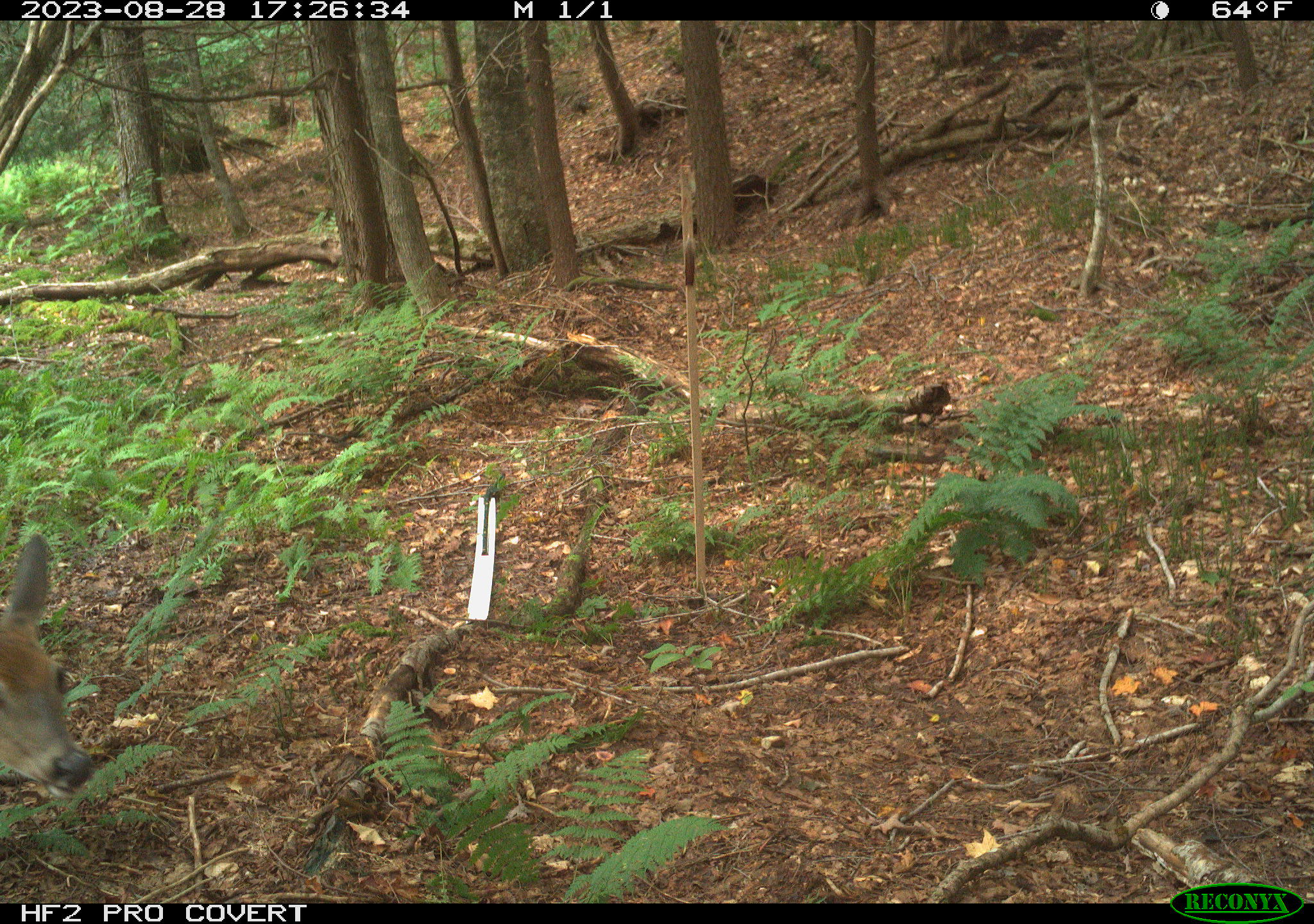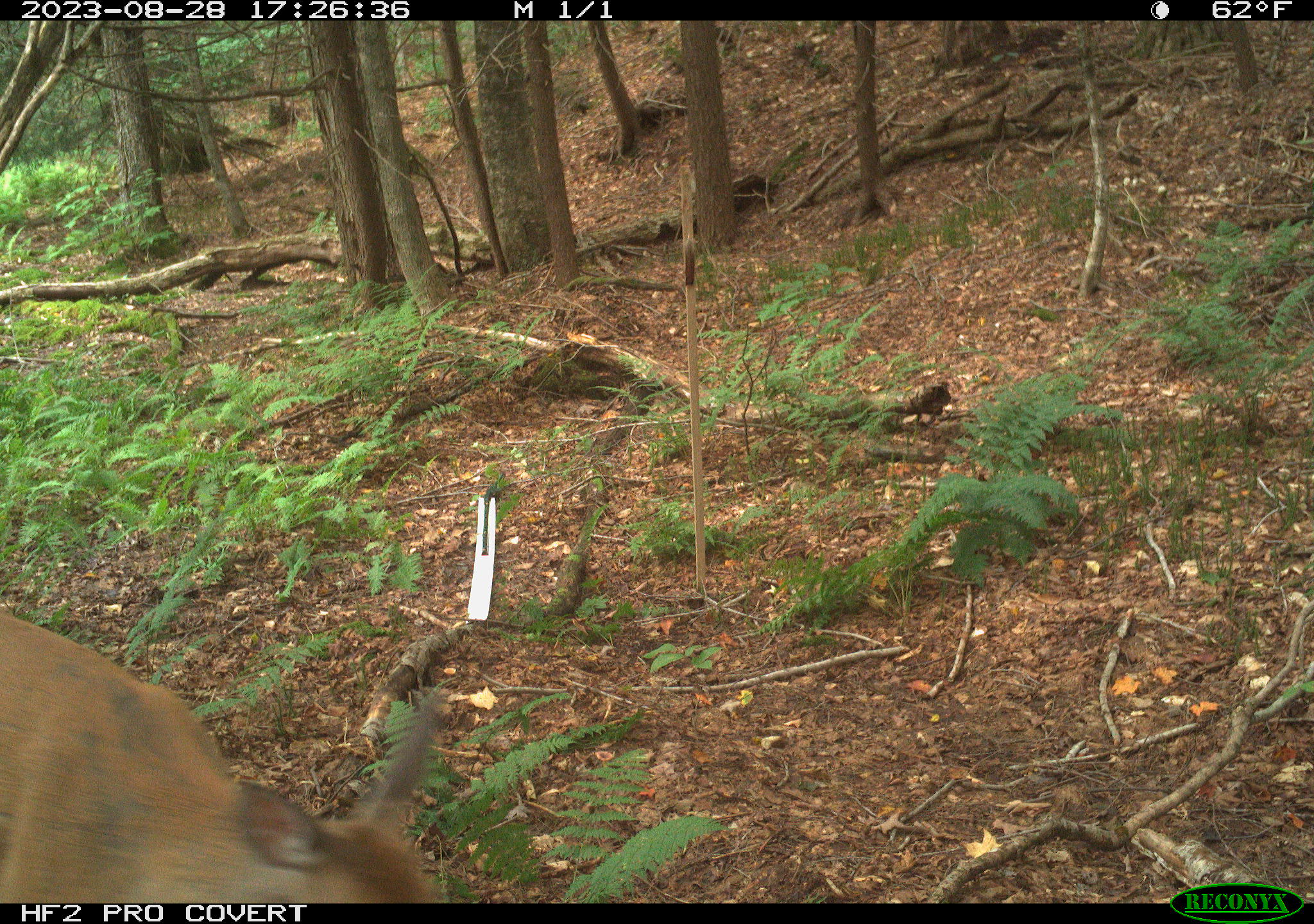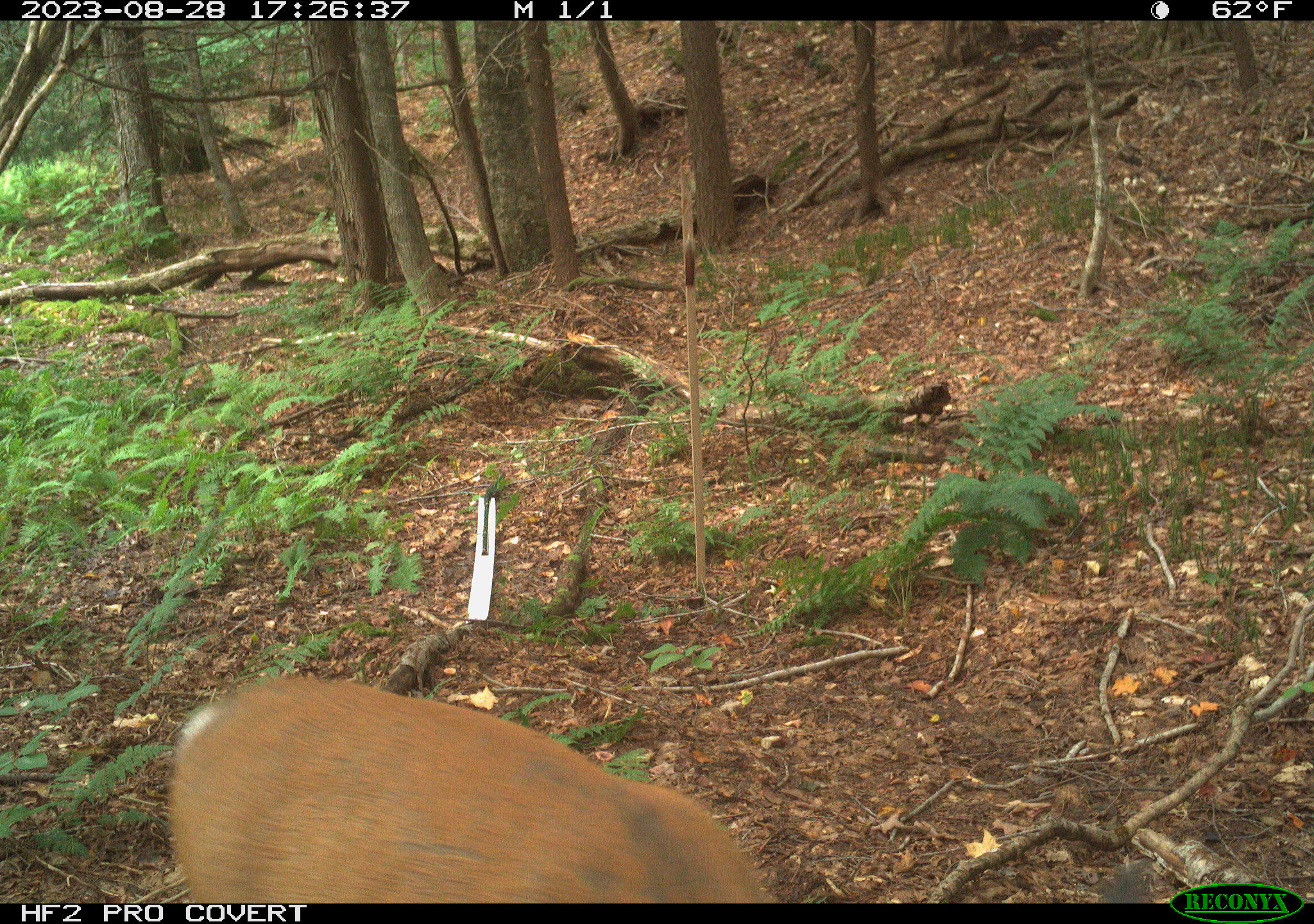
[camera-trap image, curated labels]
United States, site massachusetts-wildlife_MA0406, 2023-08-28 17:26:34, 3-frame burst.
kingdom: Animalia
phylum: Chordata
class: Mammalia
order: Artiodactyla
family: Cervidae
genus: Odocoileus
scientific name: Odocoileus virginianus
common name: white-tailed deer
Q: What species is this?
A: White-tailed deer (Odocoileus virginianus).